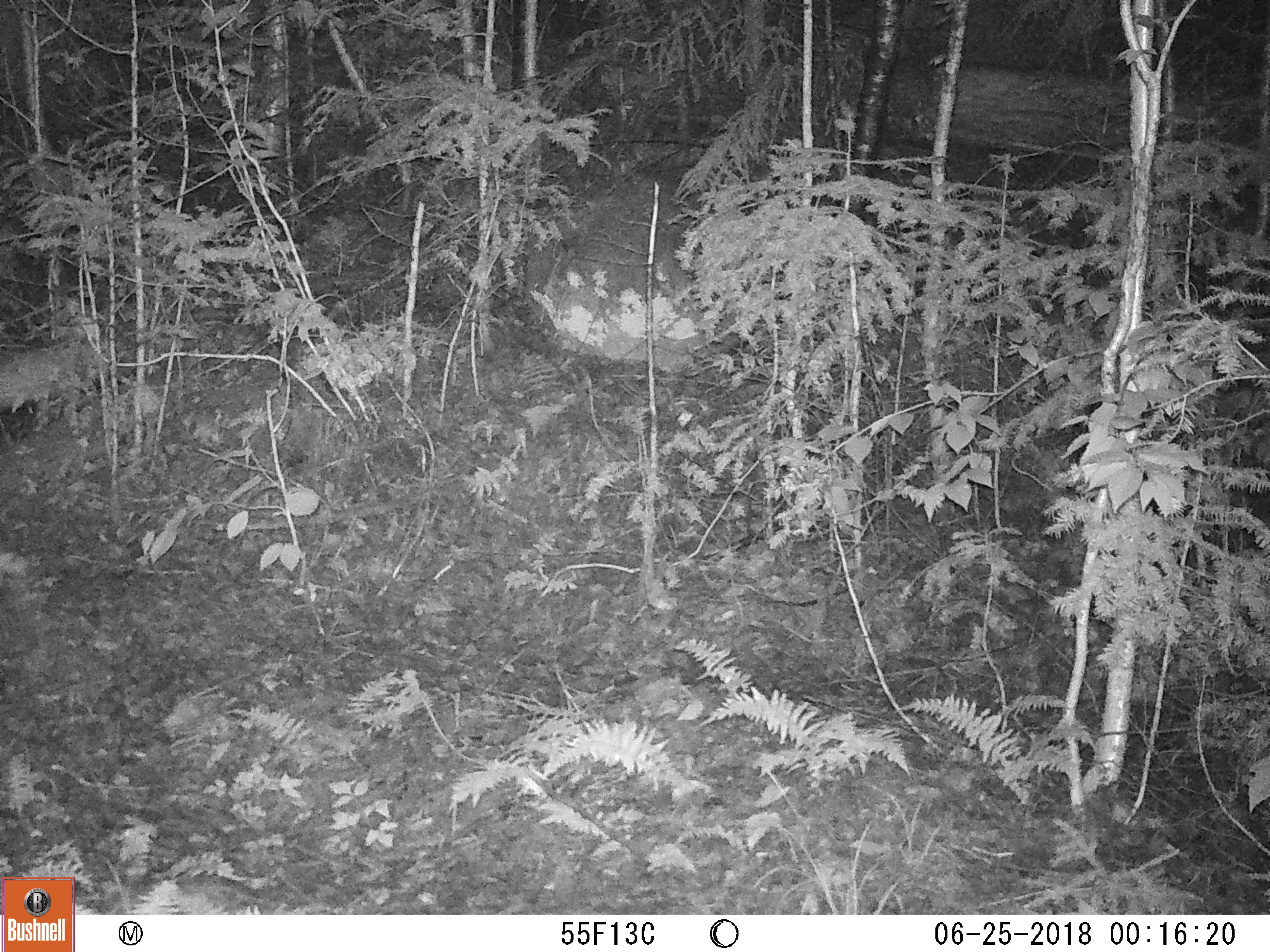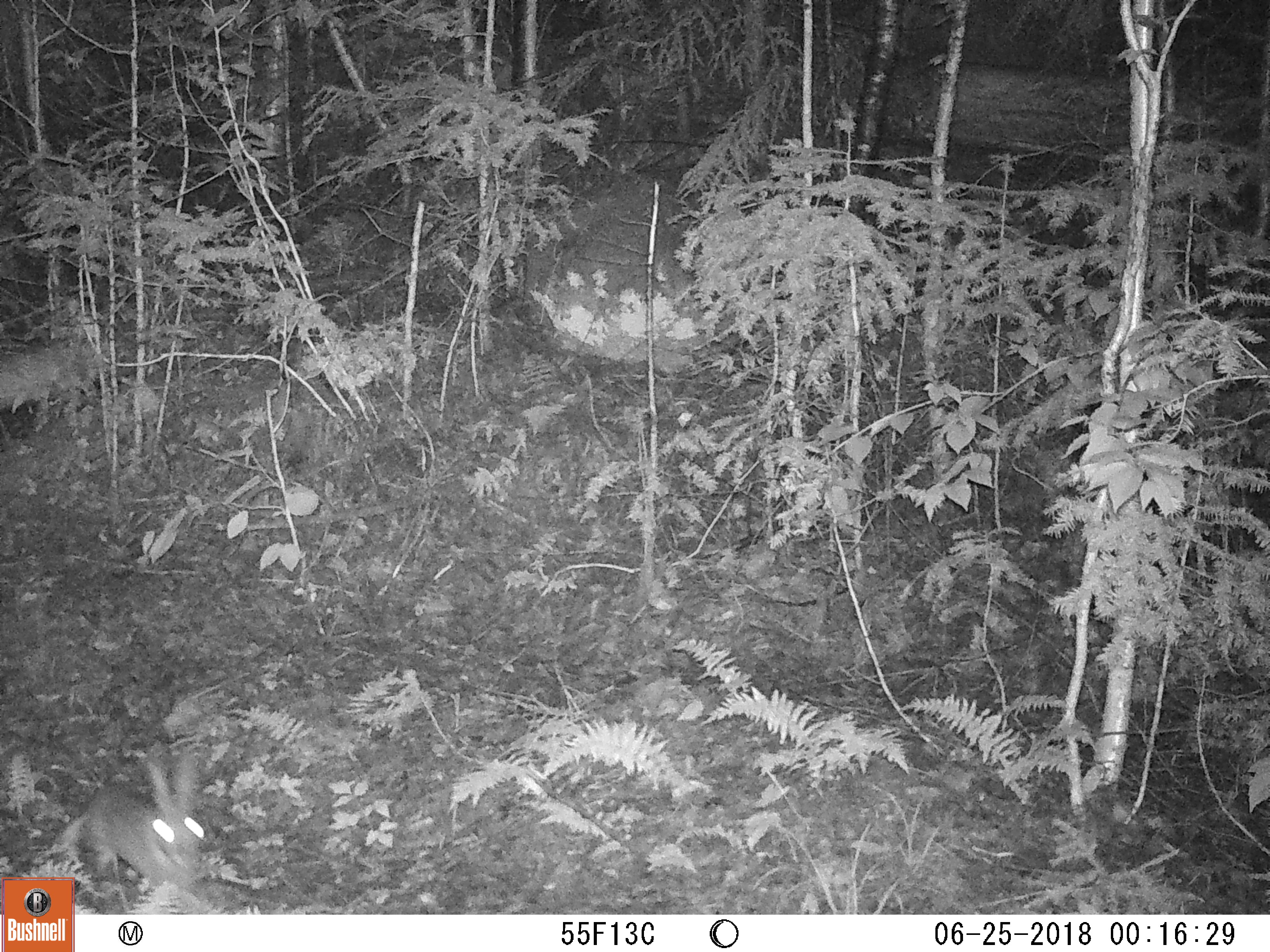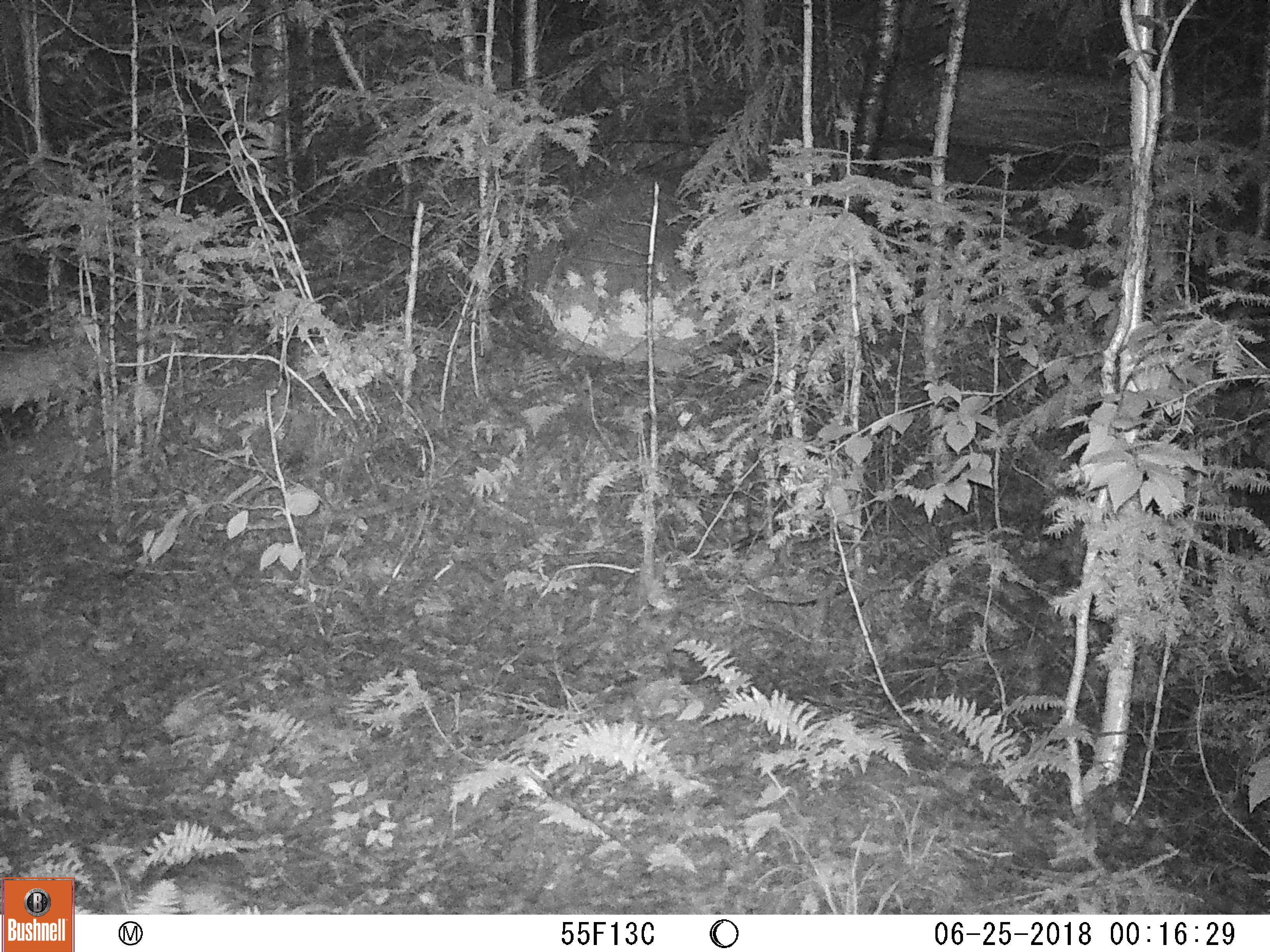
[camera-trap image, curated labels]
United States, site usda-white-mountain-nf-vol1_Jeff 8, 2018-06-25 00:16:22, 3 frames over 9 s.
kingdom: Animalia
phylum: Chordata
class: Mammalia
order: Lagomorpha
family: Leporidae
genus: Lepus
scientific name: Lepus americanus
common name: snowshoe hare